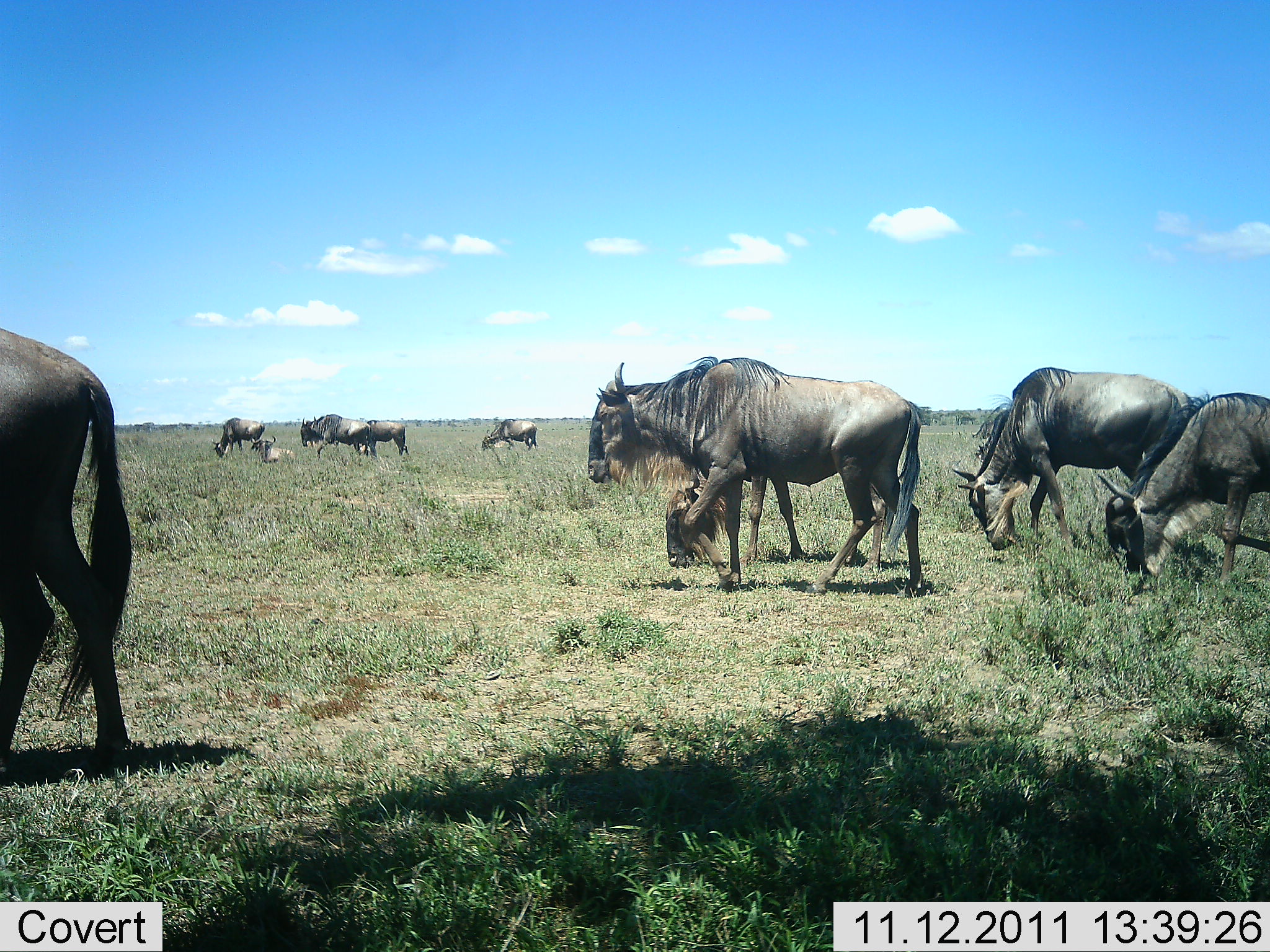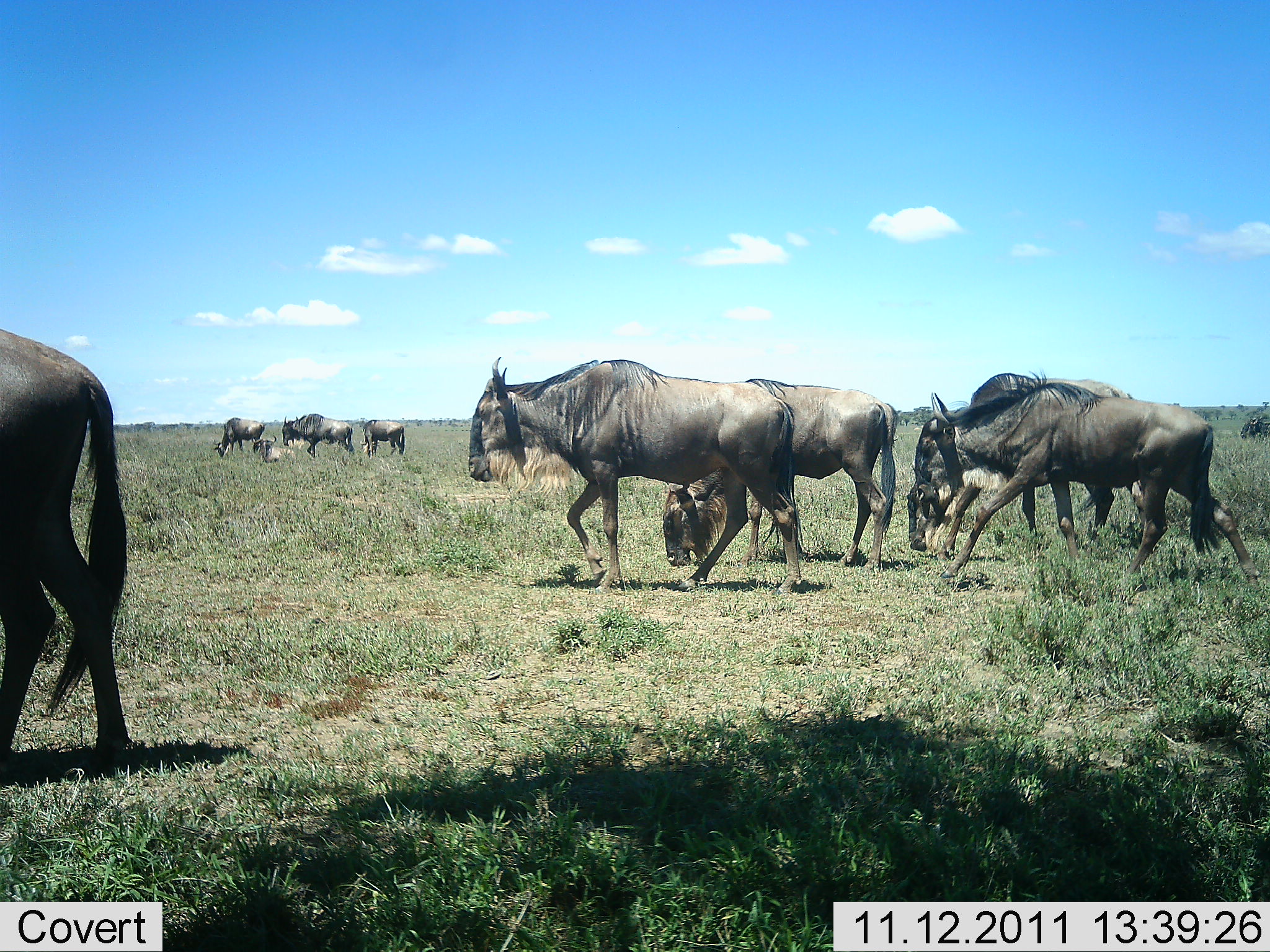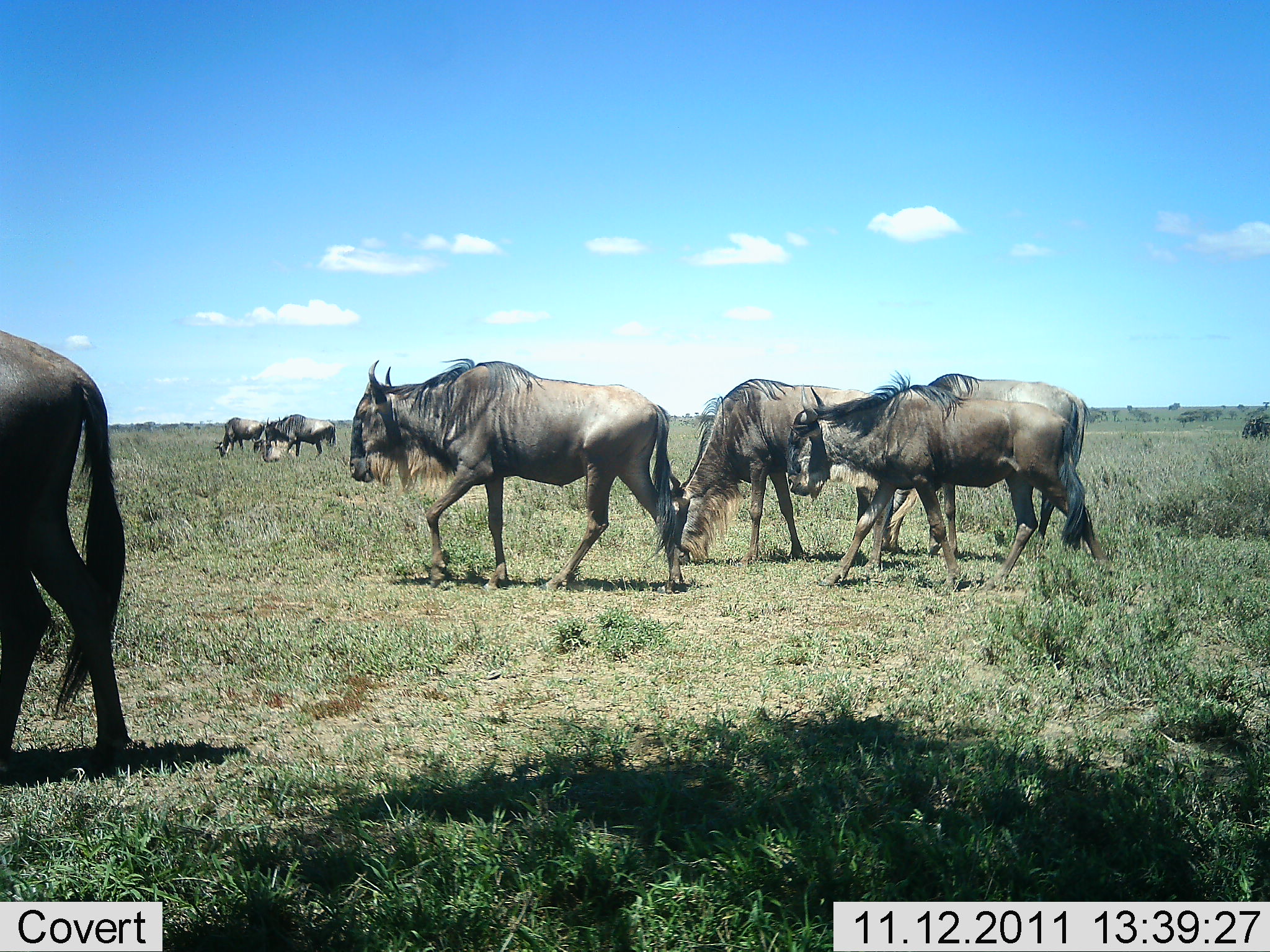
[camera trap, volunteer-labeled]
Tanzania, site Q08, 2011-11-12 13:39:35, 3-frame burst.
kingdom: Animalia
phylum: Chordata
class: Mammalia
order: Artiodactyla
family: Bovidae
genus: Connochaetes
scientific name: Connochaetes taurinus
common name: blue wildebeest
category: wildebeest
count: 9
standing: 25%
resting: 25%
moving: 100%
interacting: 0%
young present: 8%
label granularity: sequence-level